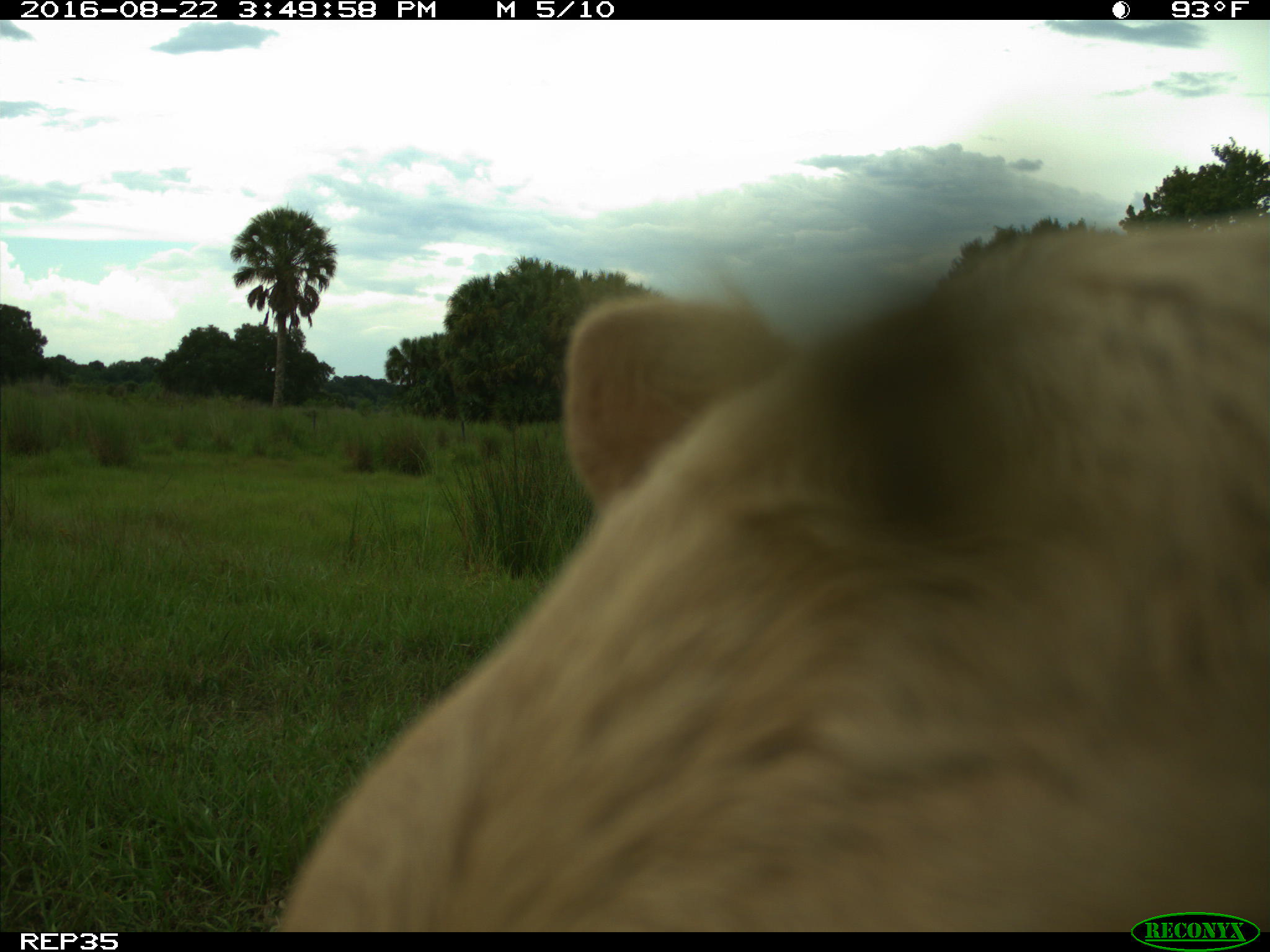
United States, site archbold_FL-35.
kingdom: Animalia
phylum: Chordata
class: Mammalia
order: Artiodactyla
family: Bovidae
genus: Bos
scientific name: Bos taurus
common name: domestic cow